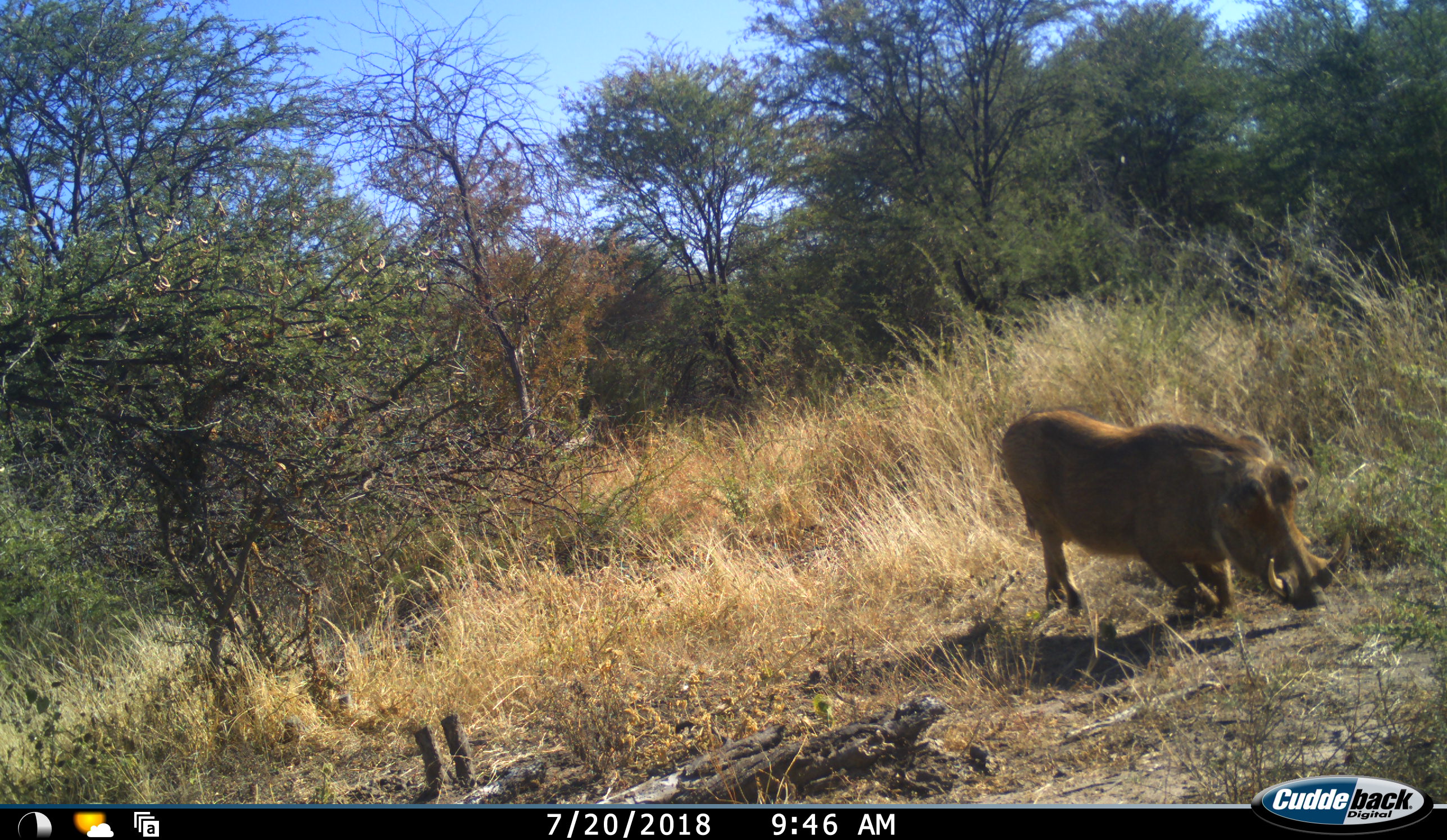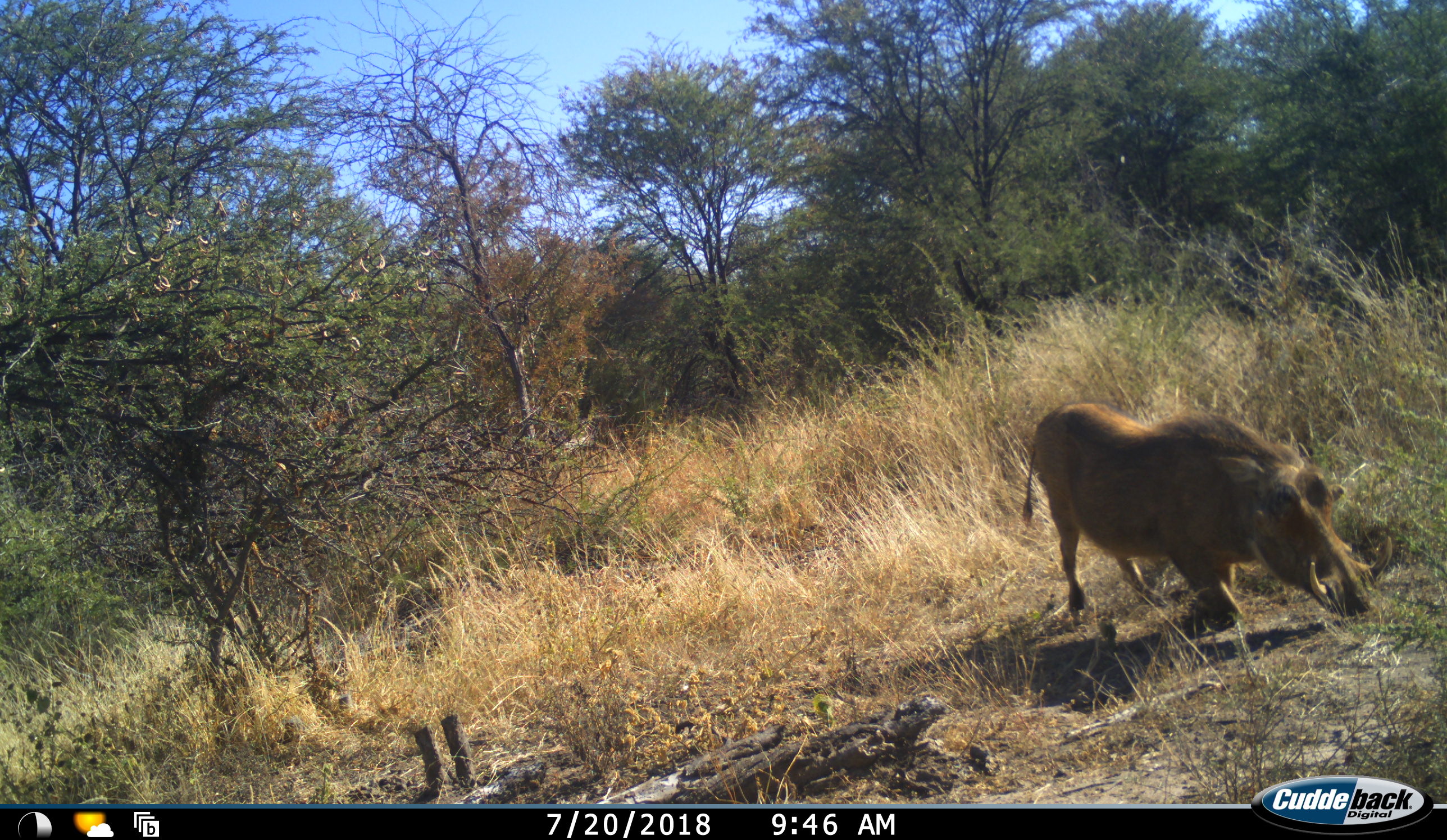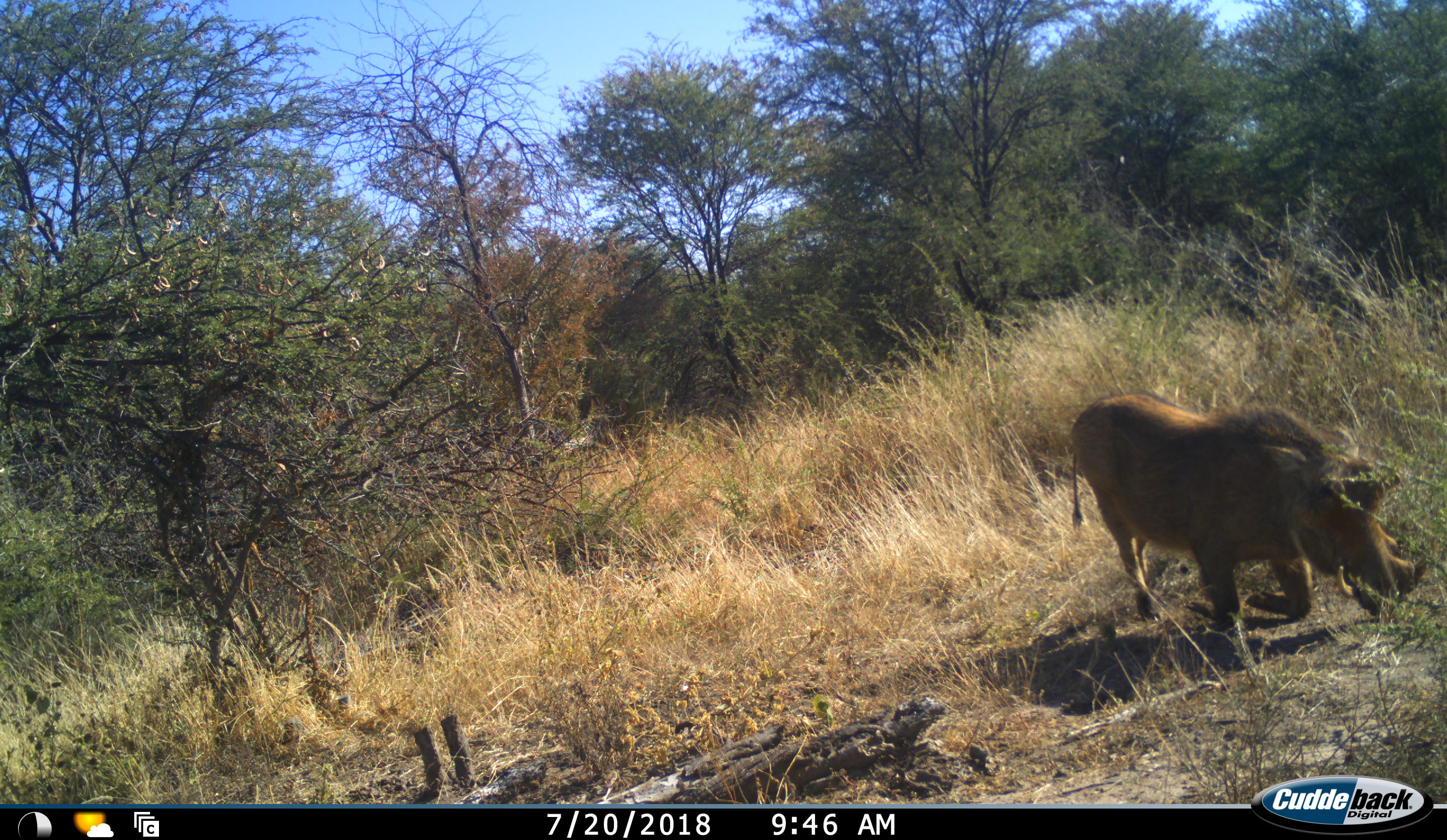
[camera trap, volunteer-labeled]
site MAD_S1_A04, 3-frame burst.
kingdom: Animalia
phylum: Chordata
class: Mammalia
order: Artiodactyla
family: Suidae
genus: Phacochoerus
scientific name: Phacochoerus africanus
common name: warthog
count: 1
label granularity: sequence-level